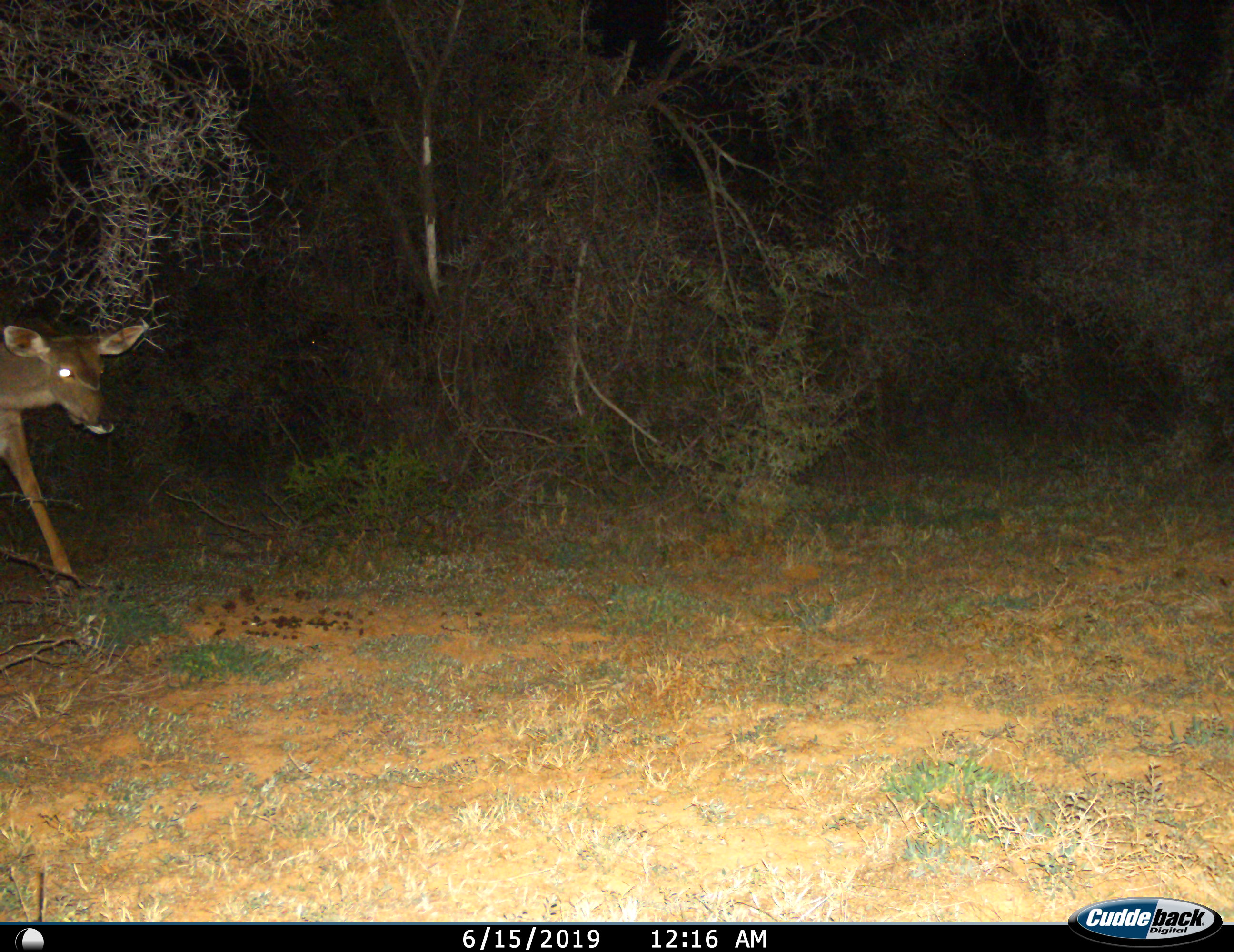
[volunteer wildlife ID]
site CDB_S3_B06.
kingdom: Animalia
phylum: Chordata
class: Mammalia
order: Artiodactyla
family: Bovidae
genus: Tragelaphus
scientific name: Tragelaphus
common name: kudu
Kudu (Tragelaphus), count 1. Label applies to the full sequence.